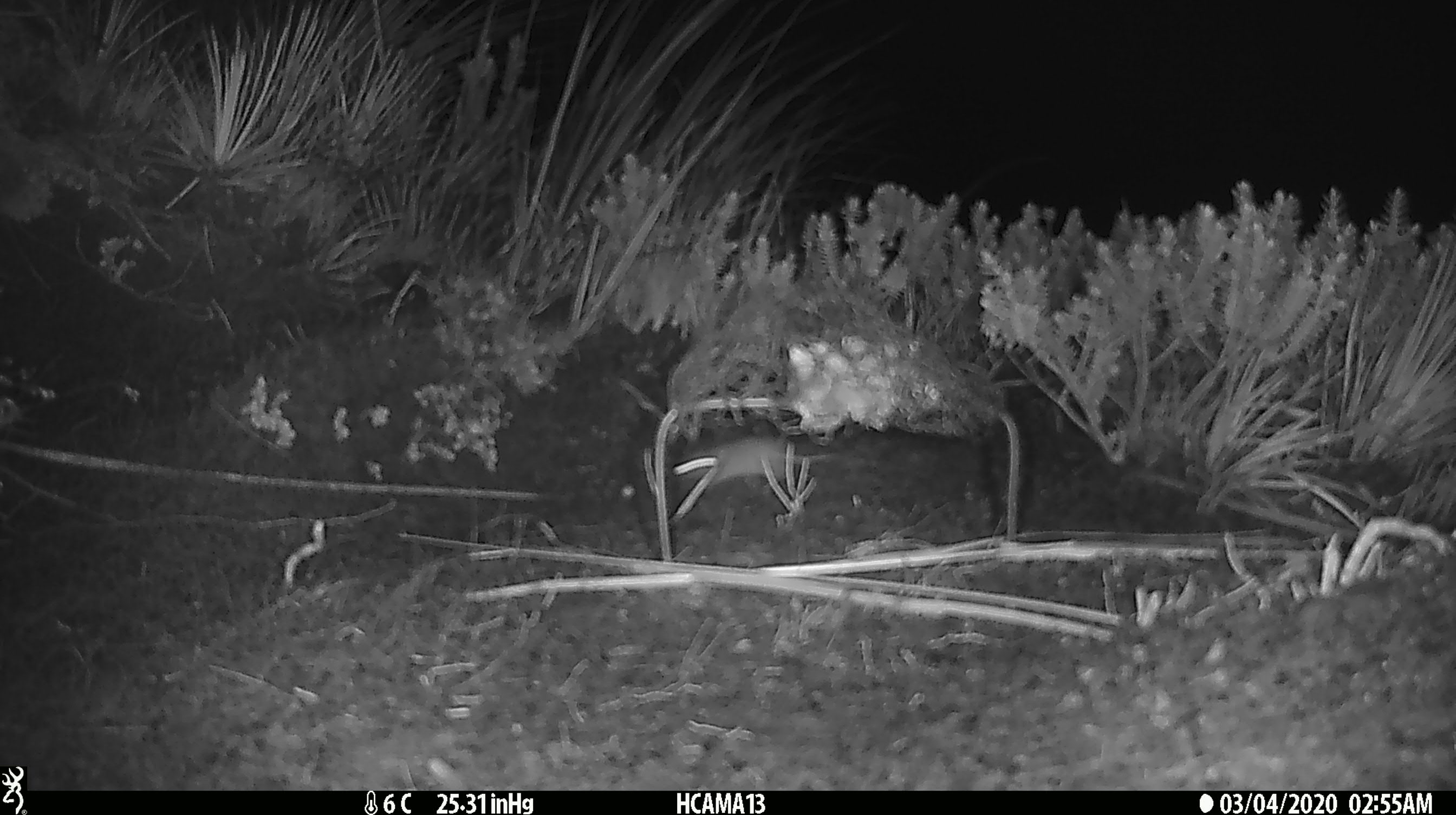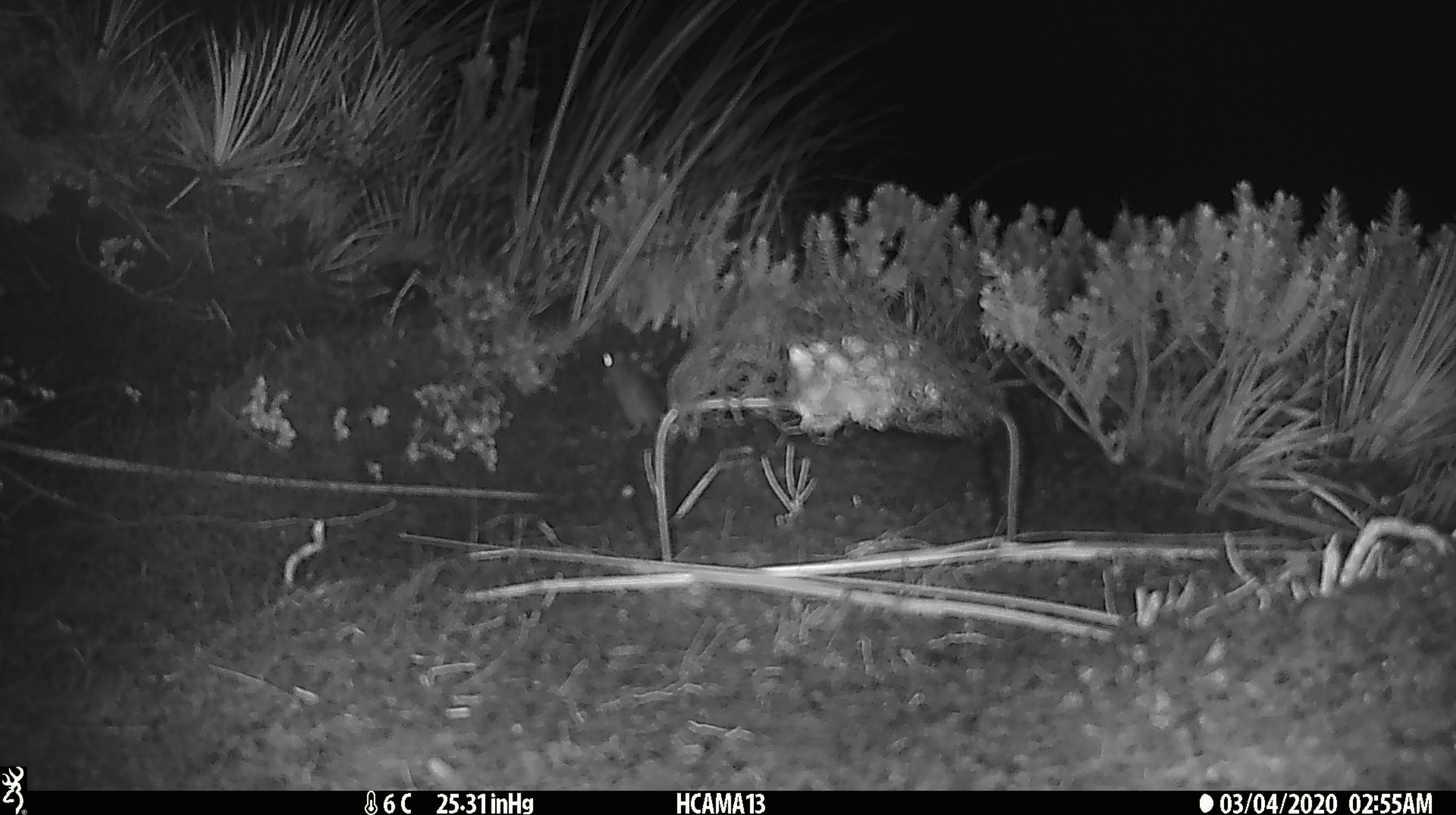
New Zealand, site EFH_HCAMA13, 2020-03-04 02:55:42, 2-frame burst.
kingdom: Animalia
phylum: Chordata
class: Mammalia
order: Rodentia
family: Muridae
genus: Mus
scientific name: Mus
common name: mouse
Mouse (Mus).